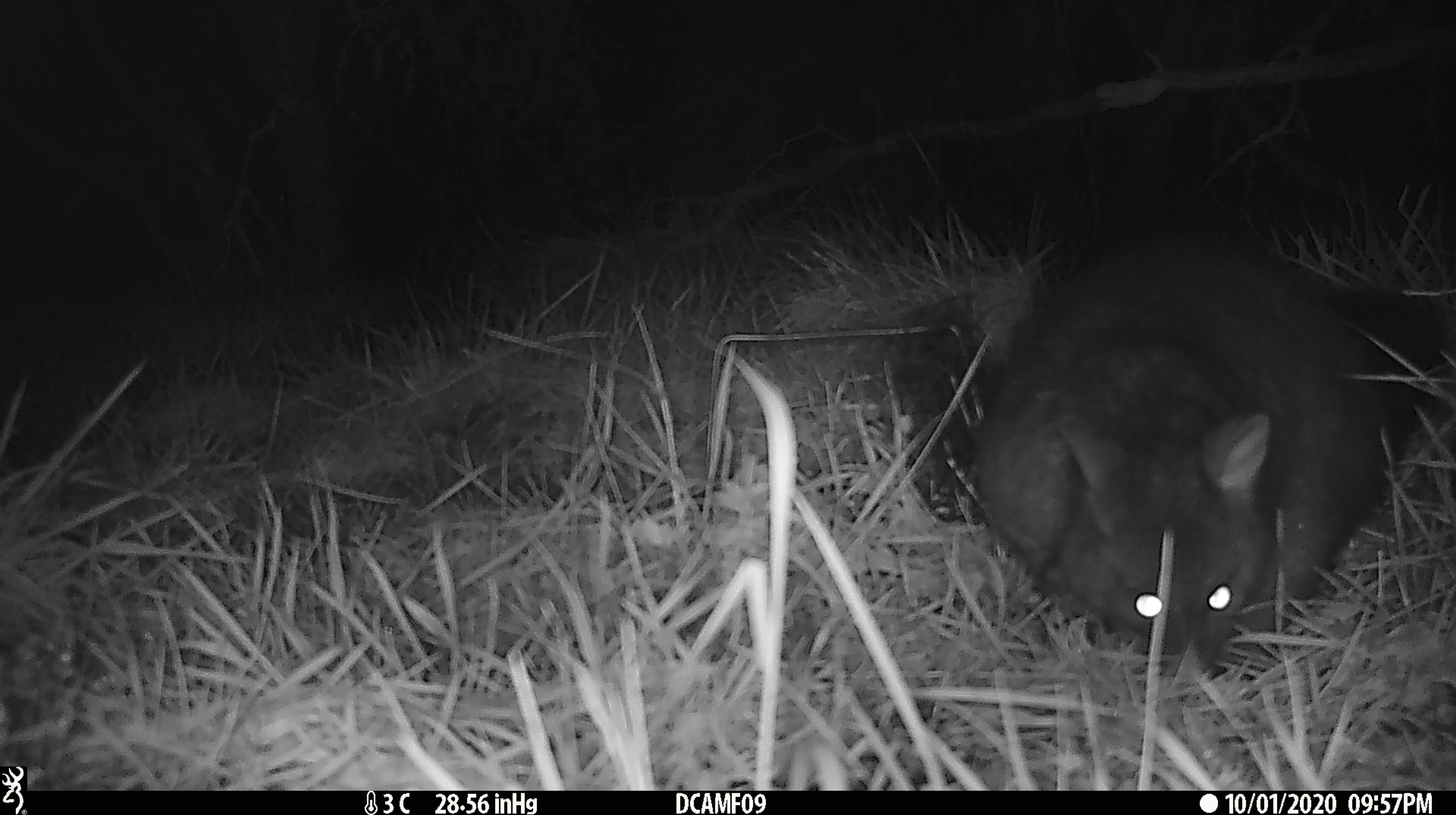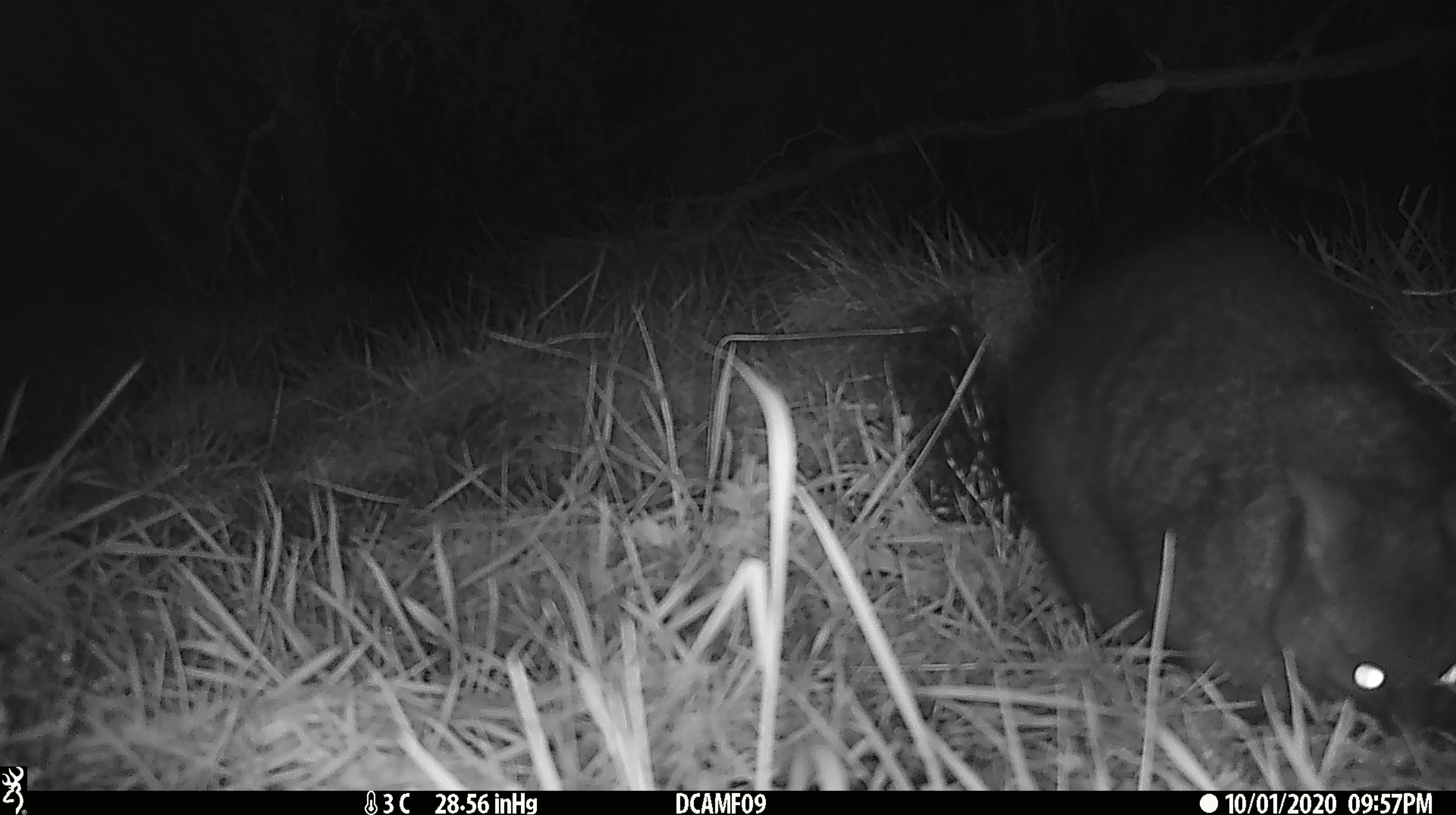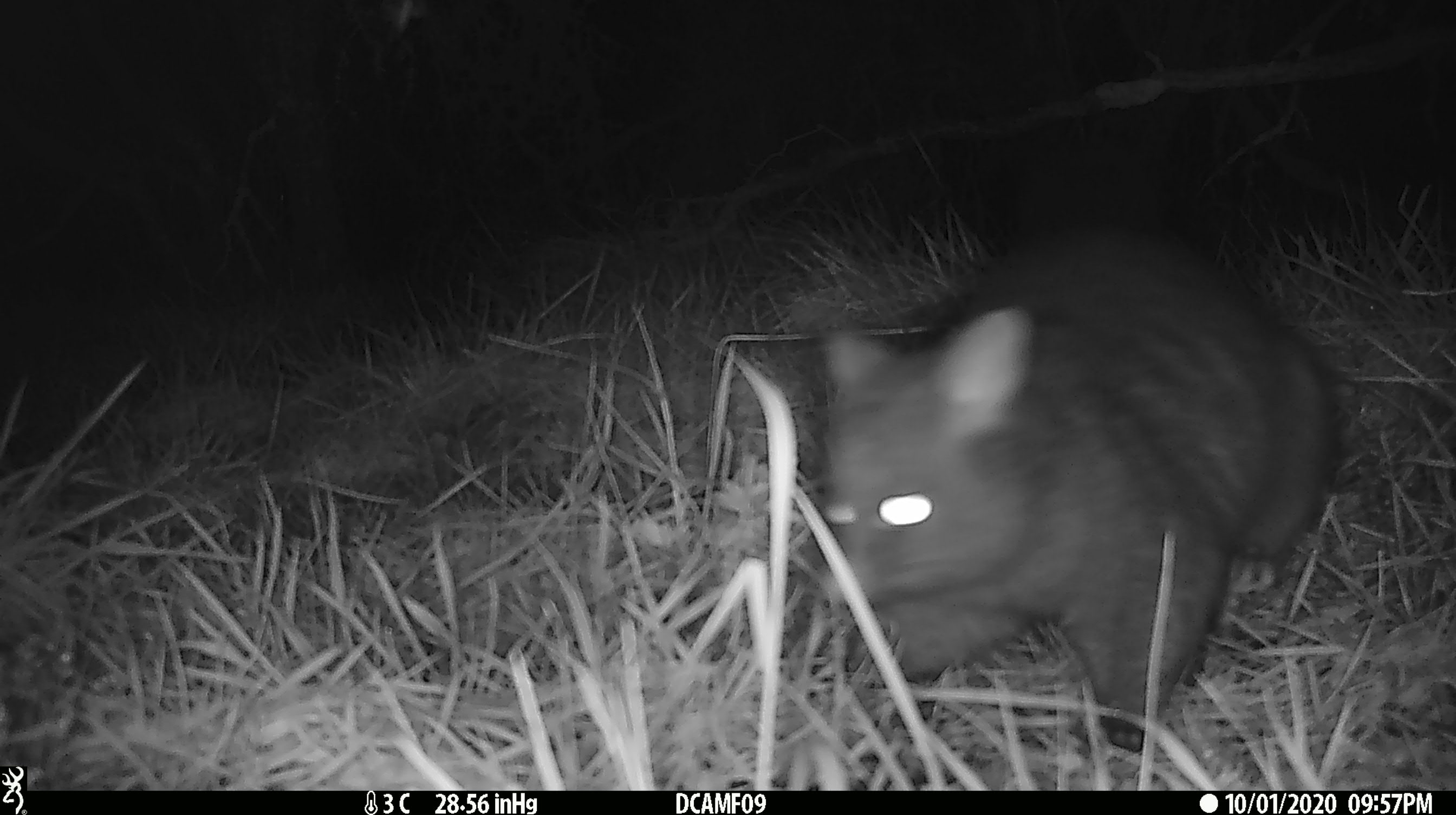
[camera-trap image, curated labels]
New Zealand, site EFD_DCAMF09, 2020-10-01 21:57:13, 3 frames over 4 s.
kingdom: Animalia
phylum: Chordata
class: Mammalia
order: Diprotodontia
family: Phalangeridae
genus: Trichosurus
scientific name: Trichosurus vulpecula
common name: common brushtail possum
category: possum